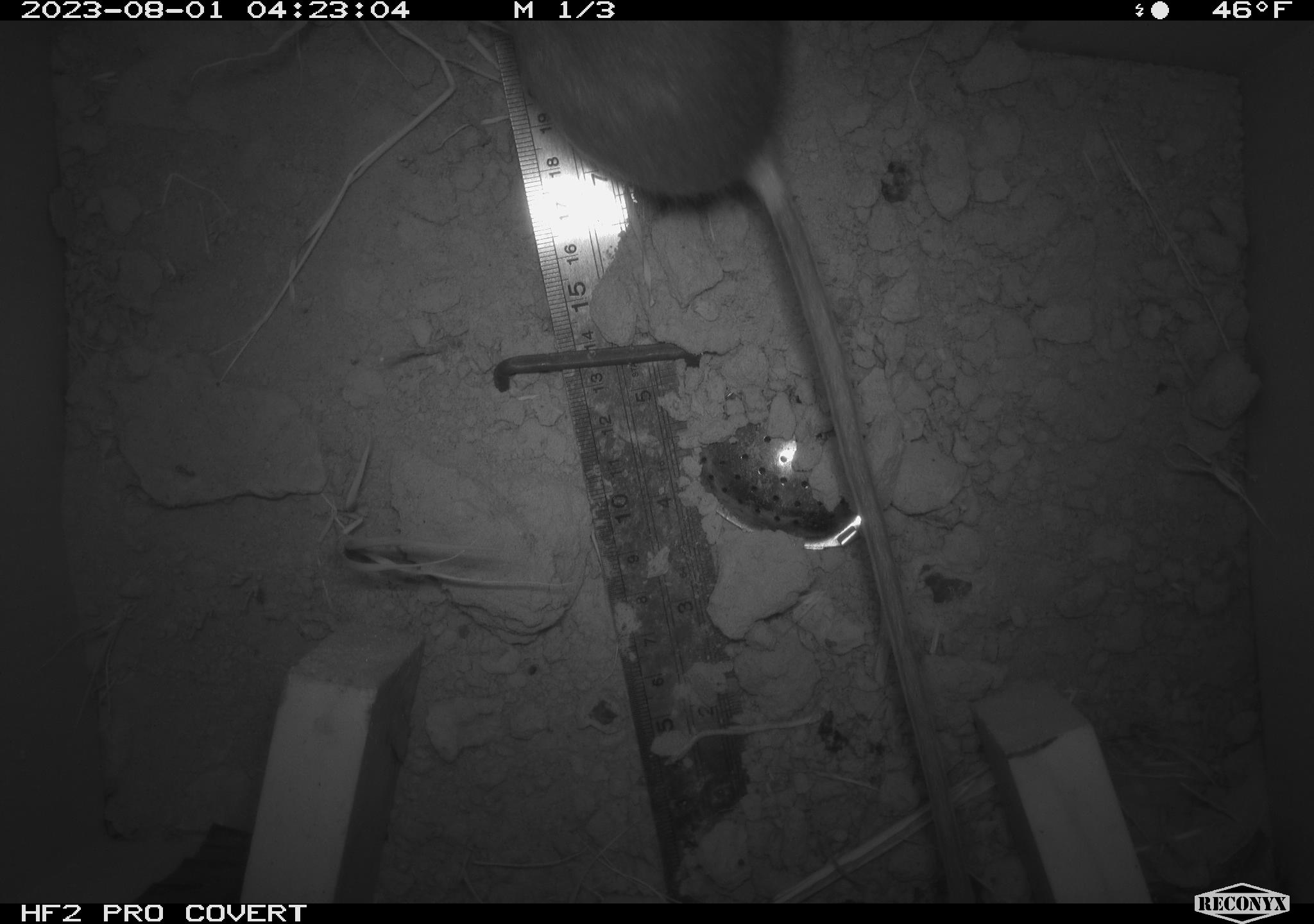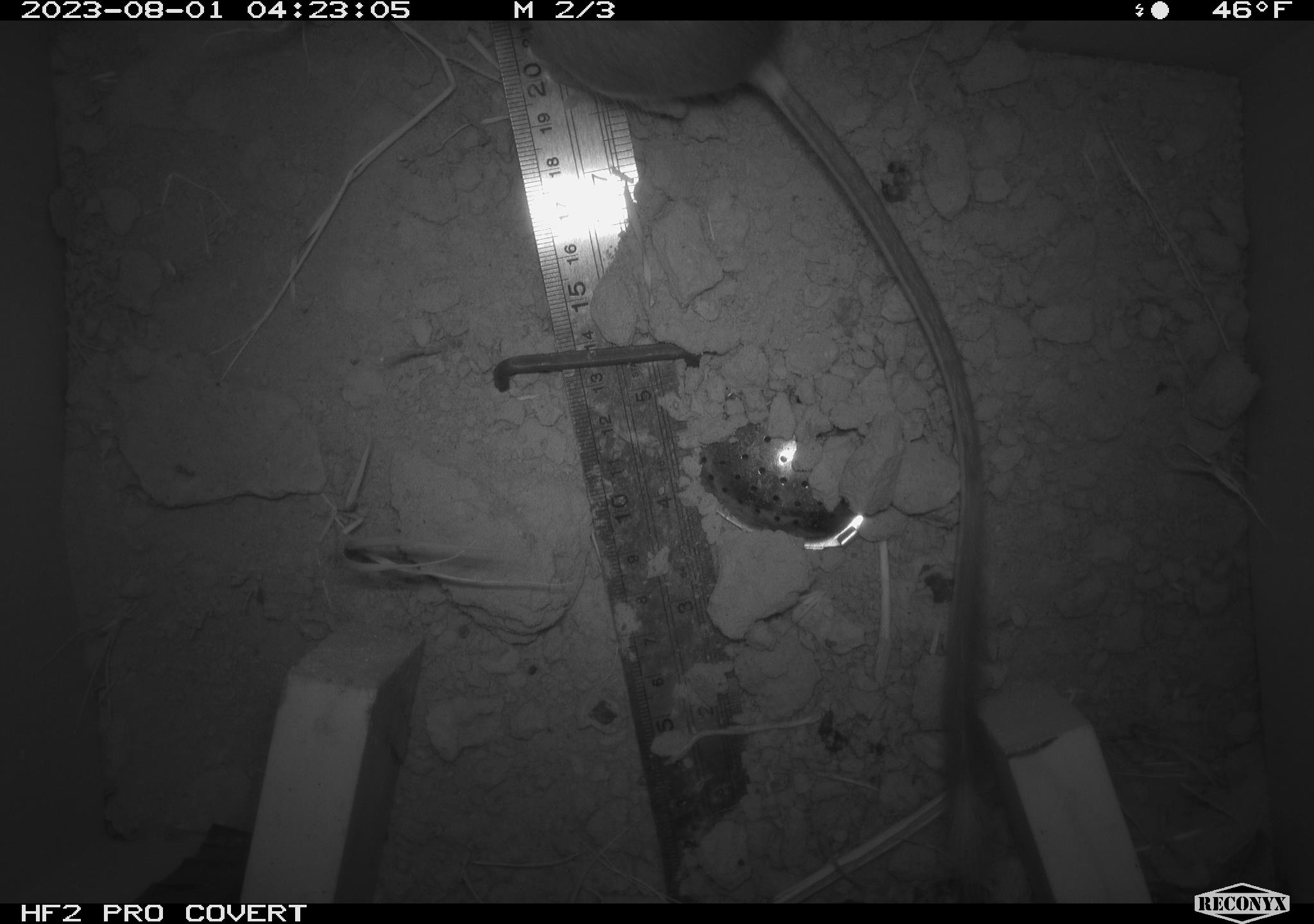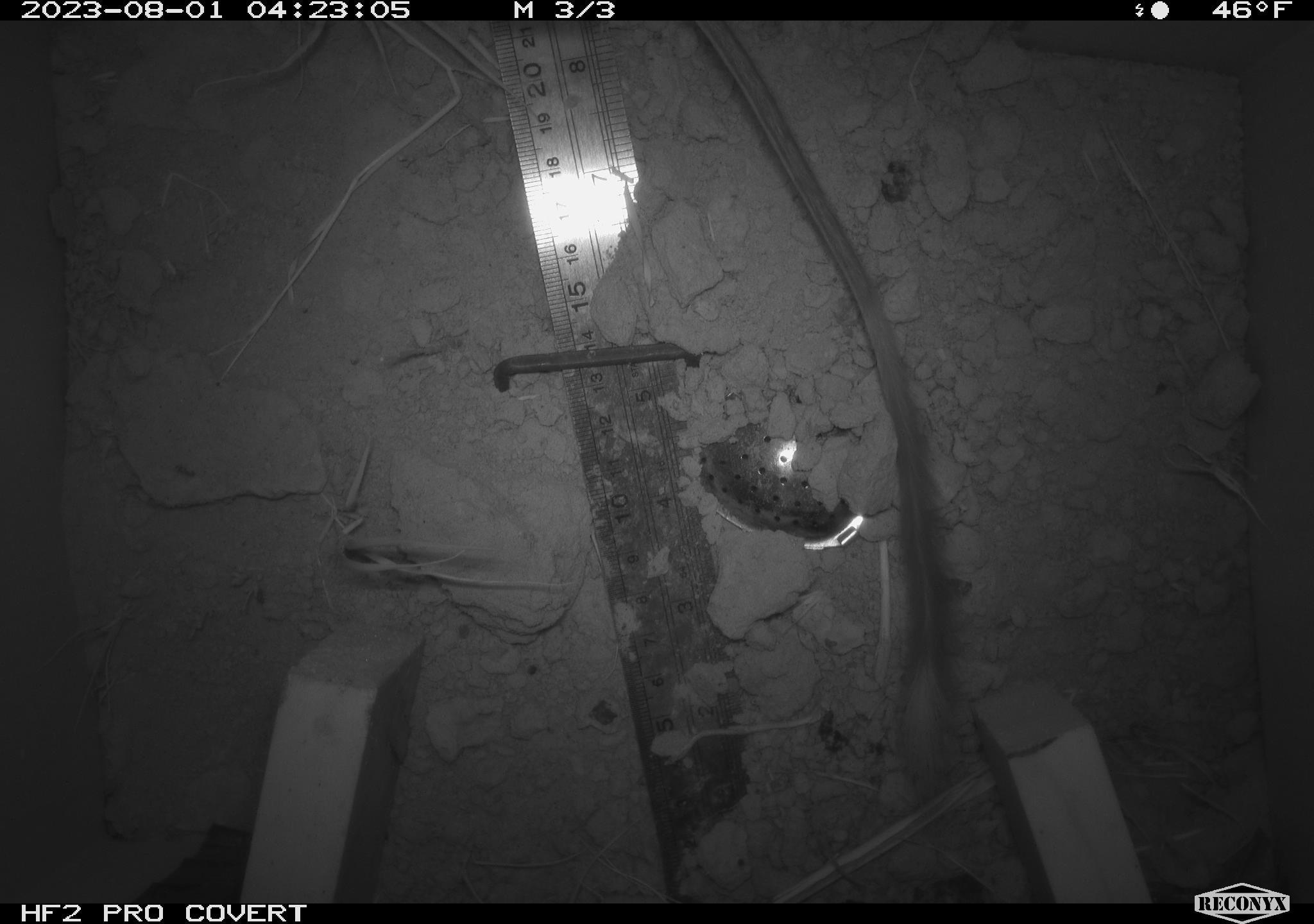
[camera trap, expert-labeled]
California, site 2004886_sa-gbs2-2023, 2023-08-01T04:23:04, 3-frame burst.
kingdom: Animalia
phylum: Chordata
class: Mammalia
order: Rodentia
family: Heteromyidae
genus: Dipodomys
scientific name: Dipodomys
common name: kangaroo rats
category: dipodomys species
Dipodomys species (kangaroo rats) (Dipodomys).